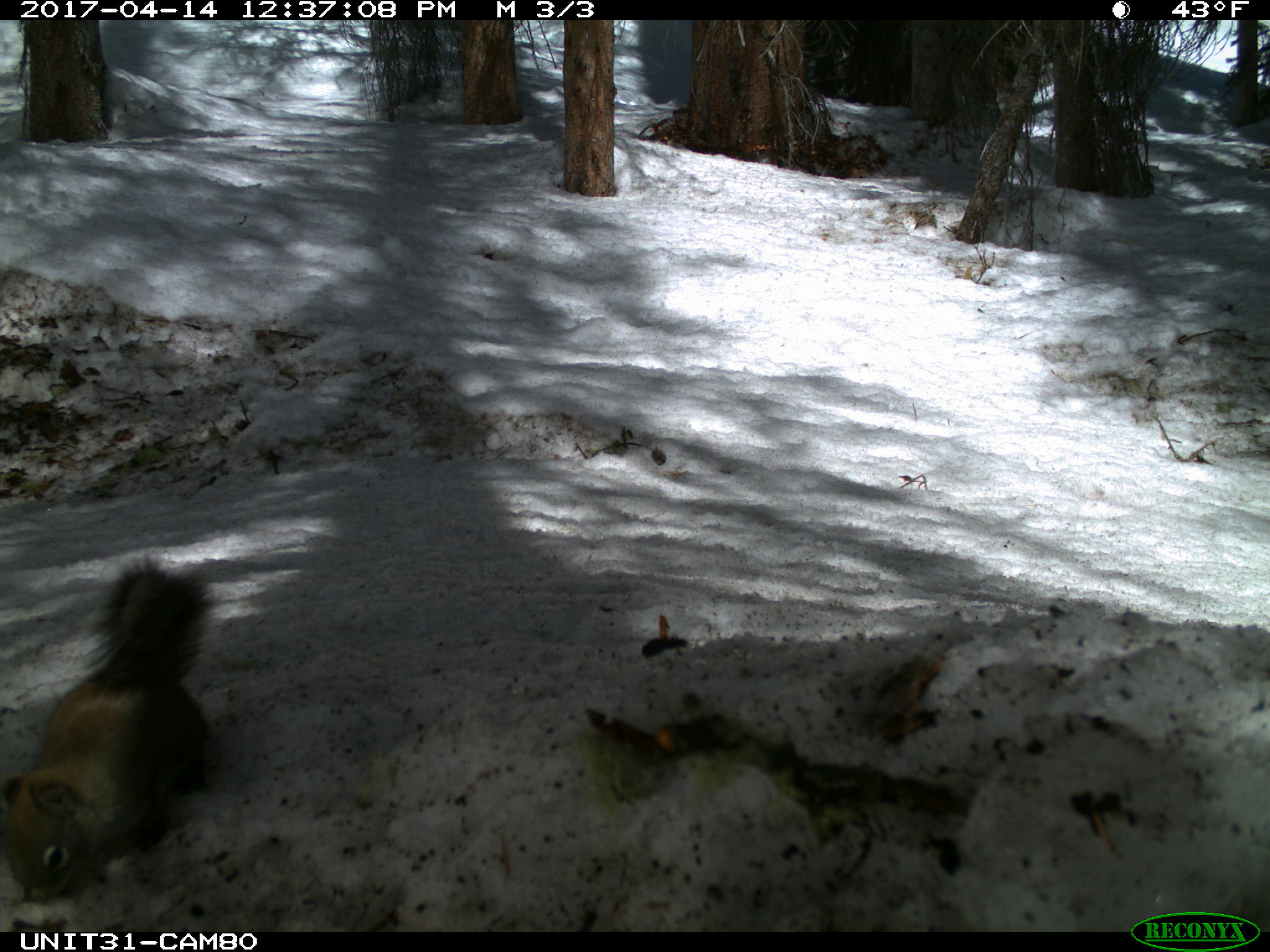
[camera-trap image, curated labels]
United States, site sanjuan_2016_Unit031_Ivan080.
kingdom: Animalia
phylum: Chordata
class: Mammalia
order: Rodentia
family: Sciuridae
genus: Tamiasciurus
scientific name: Tamiasciurus hudsonicus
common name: american red squirrel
Tamiasciurus hudsonicus (american red squirrel).